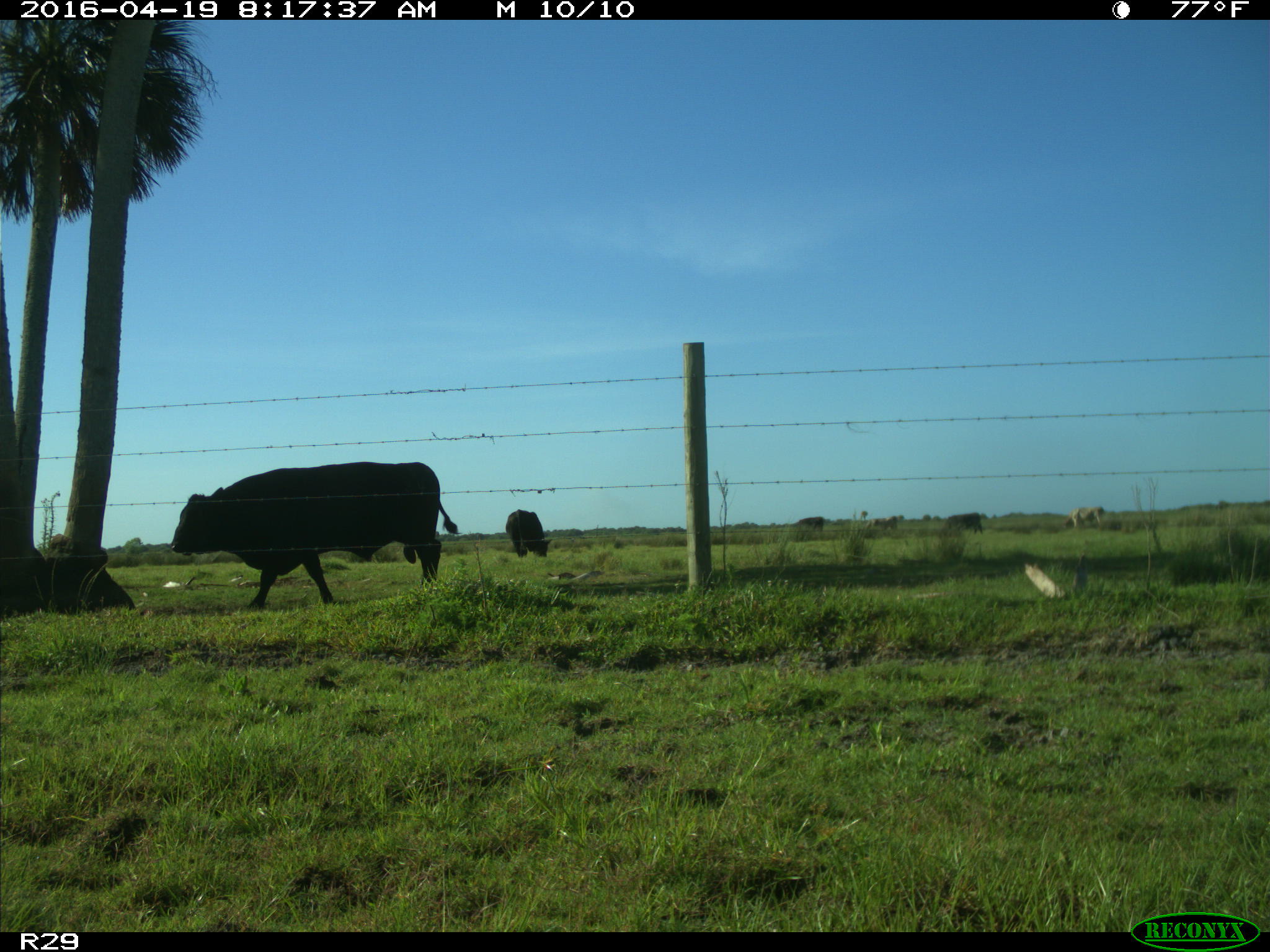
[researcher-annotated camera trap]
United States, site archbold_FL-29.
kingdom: Animalia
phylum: Chordata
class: Mammalia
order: Artiodactyla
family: Bovidae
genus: Bos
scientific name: Bos taurus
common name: domestic cow